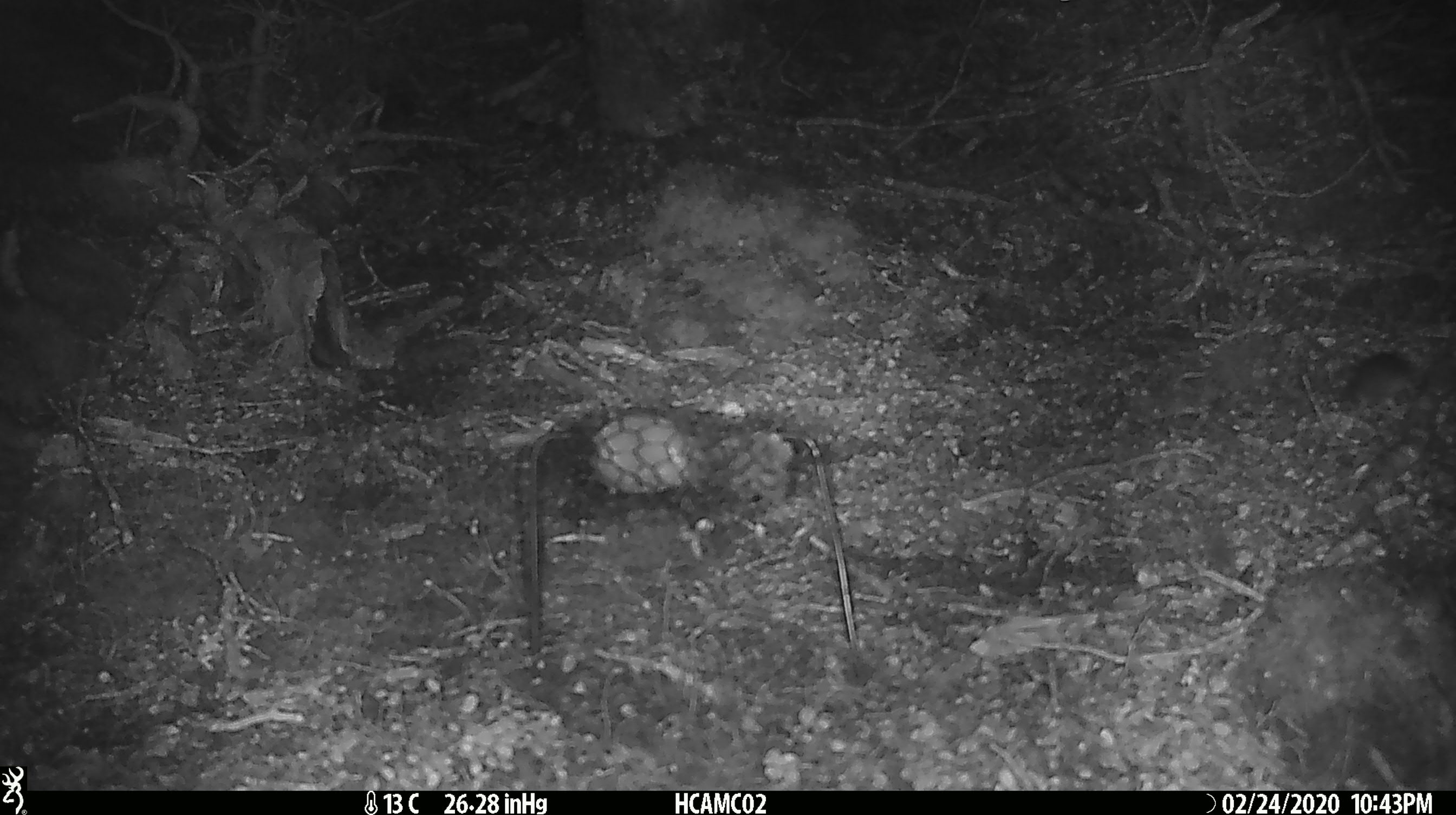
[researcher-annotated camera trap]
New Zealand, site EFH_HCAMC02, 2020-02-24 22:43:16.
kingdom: Animalia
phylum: Chordata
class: Mammalia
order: Rodentia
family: Muridae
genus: Mus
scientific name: Mus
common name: mouse